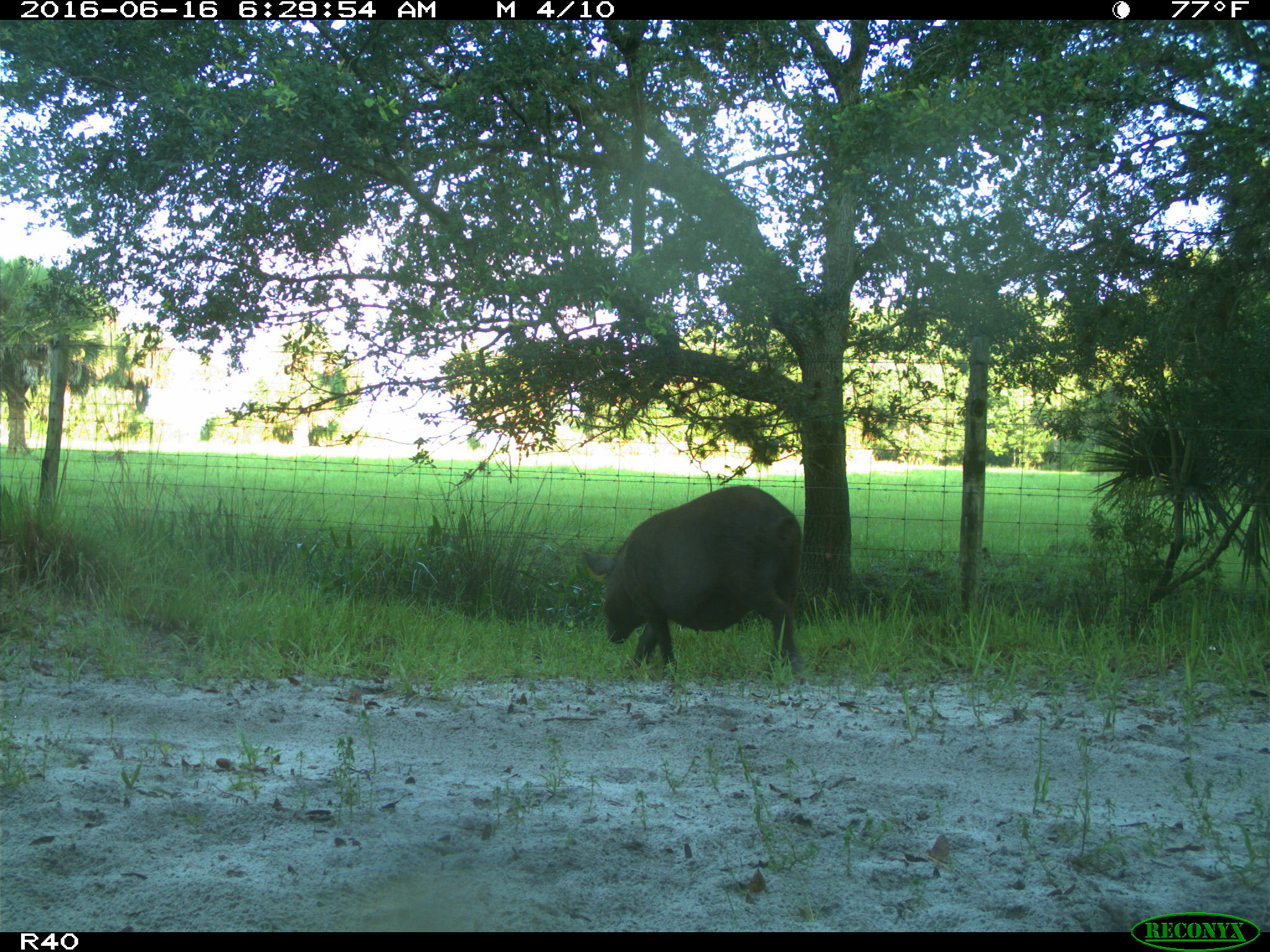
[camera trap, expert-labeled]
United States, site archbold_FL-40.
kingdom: Animalia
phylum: Chordata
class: Mammalia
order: Artiodactyla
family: Suidae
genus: Sus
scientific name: Sus scrofa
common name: wild boar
Sus scrofa (wild boar).